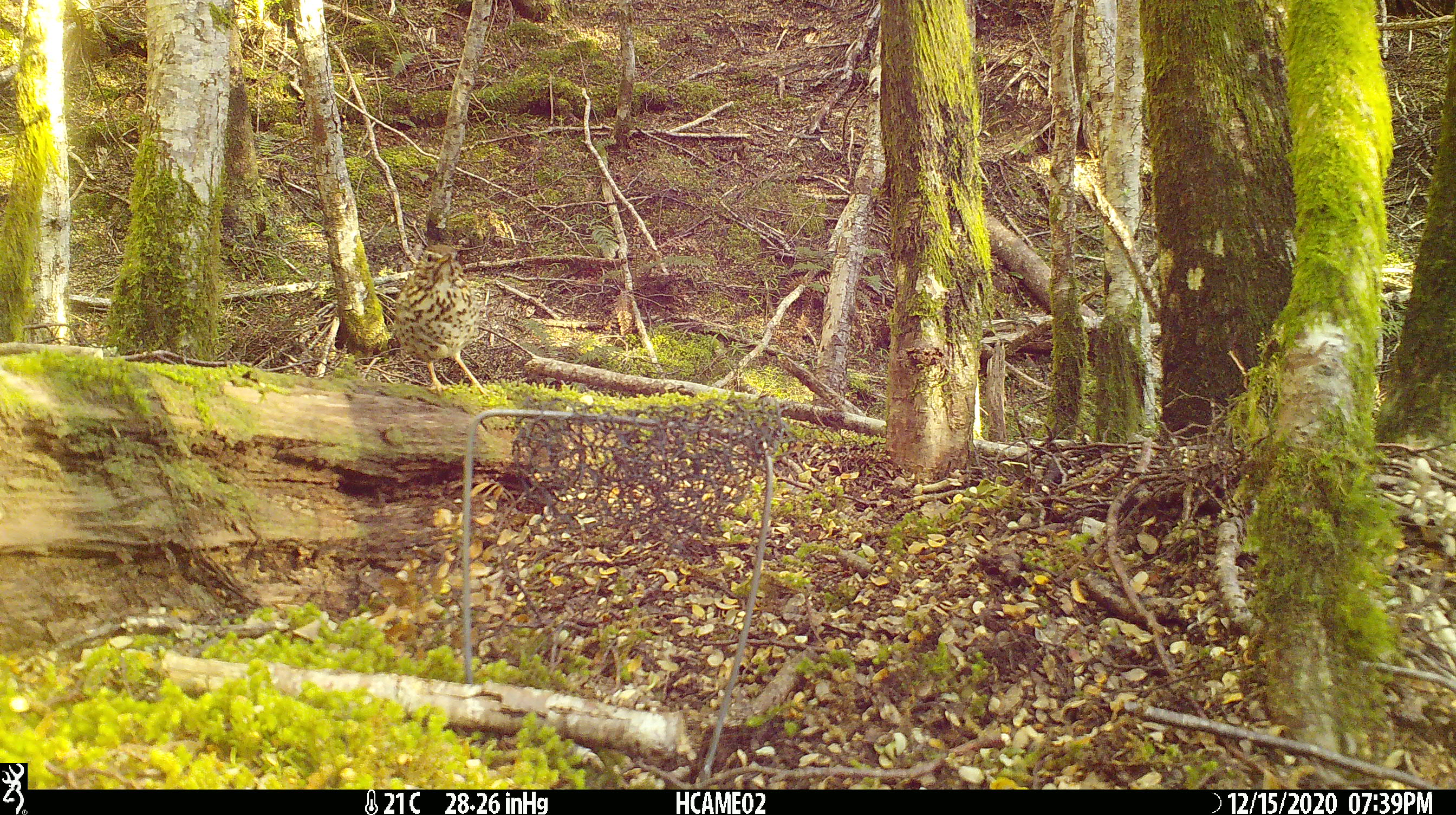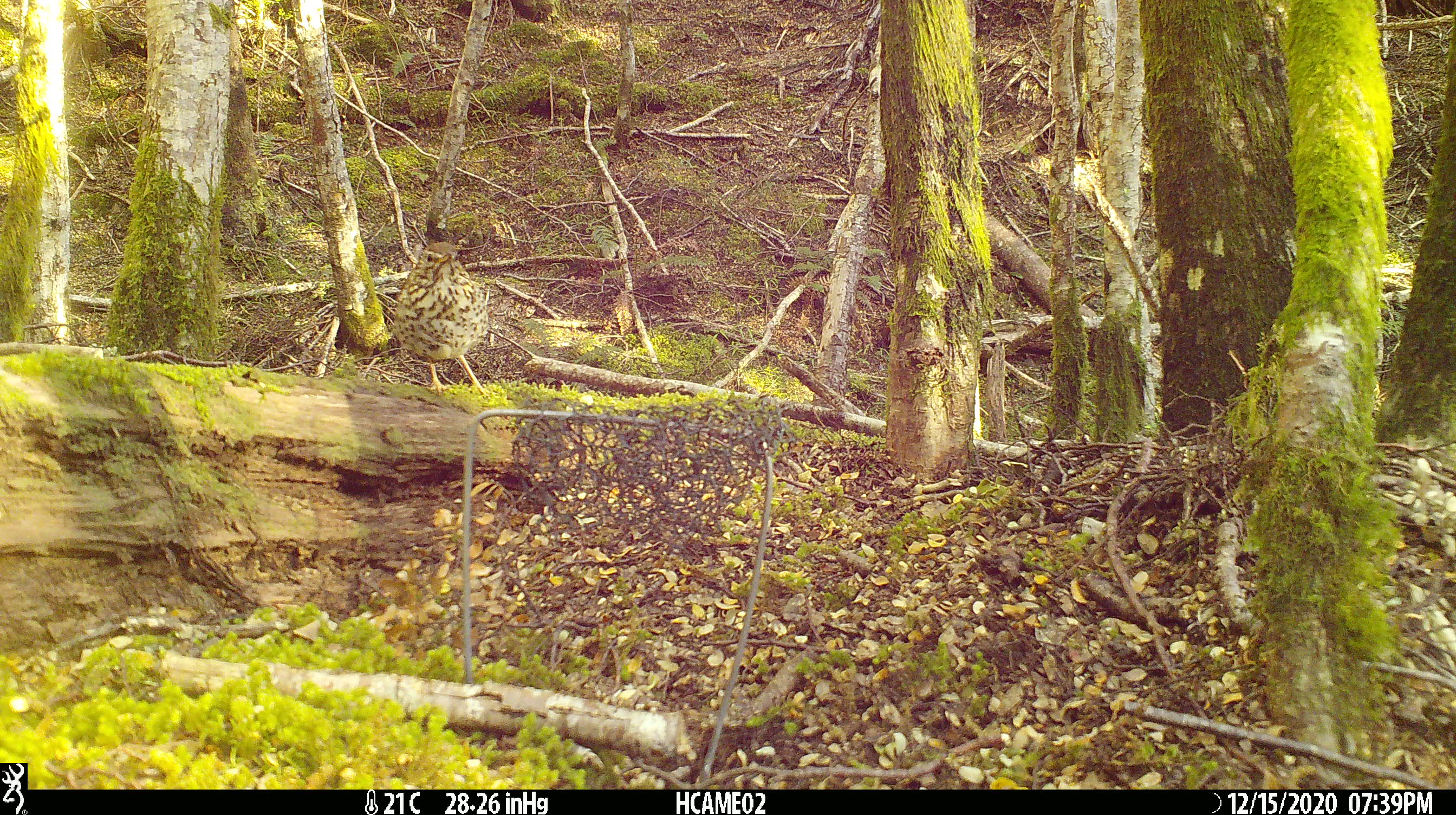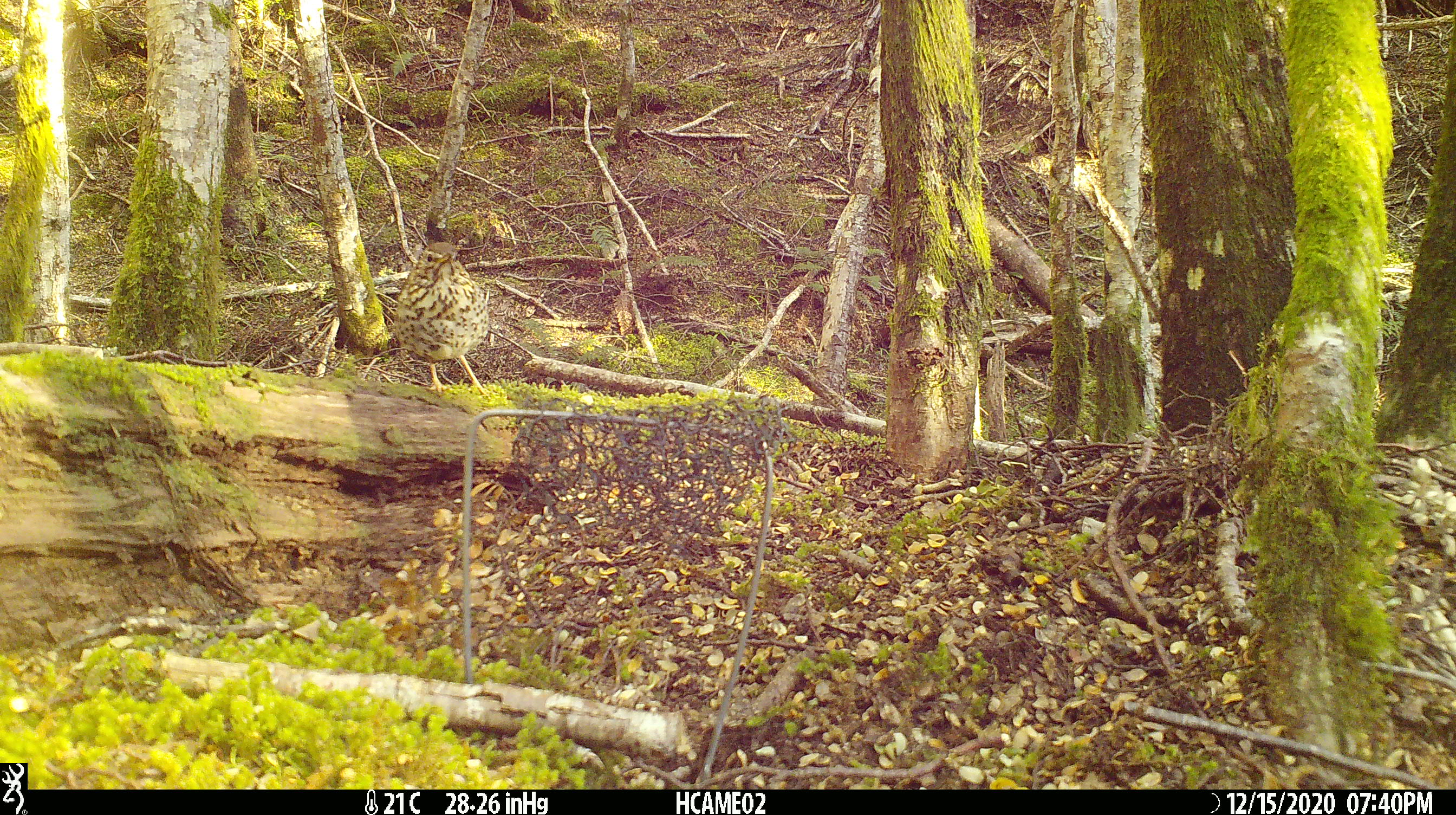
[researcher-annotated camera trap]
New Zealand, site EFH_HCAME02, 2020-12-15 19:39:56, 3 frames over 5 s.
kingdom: Animalia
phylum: Chordata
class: Aves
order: Passeriformes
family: Turdidae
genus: Turdus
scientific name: Turdus philomelos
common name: song thrush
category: thrush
Thrush (song thrush) (Turdus philomelos).